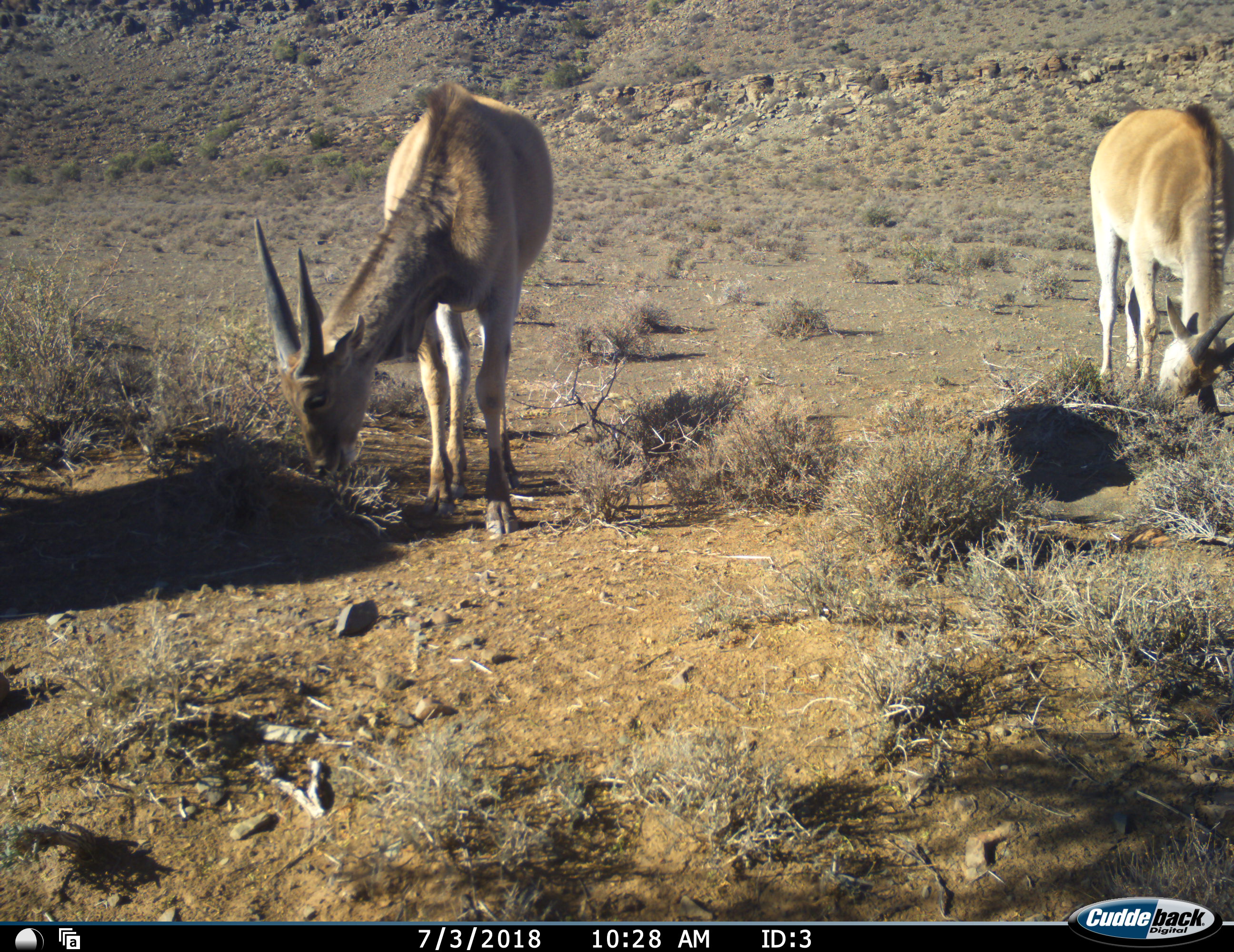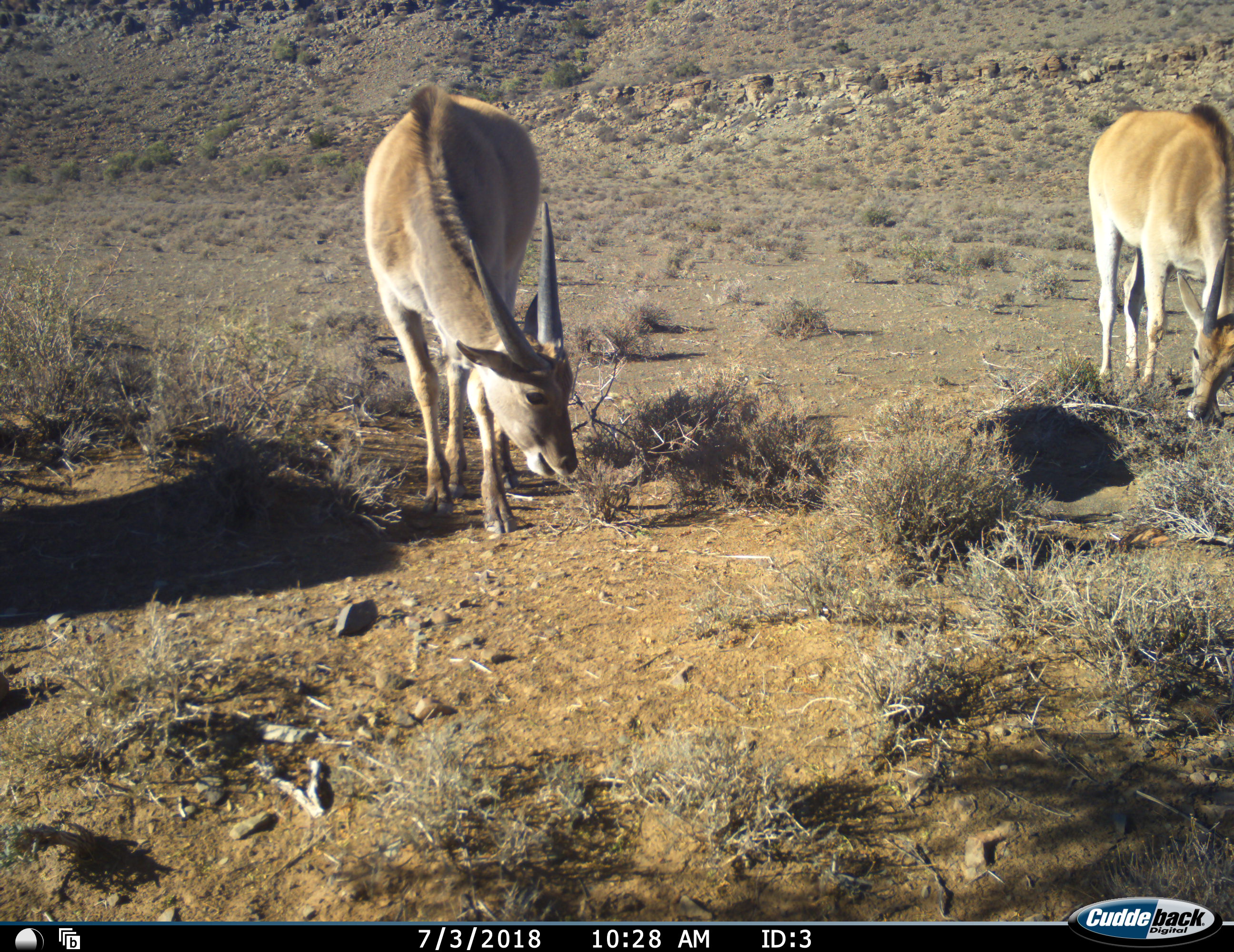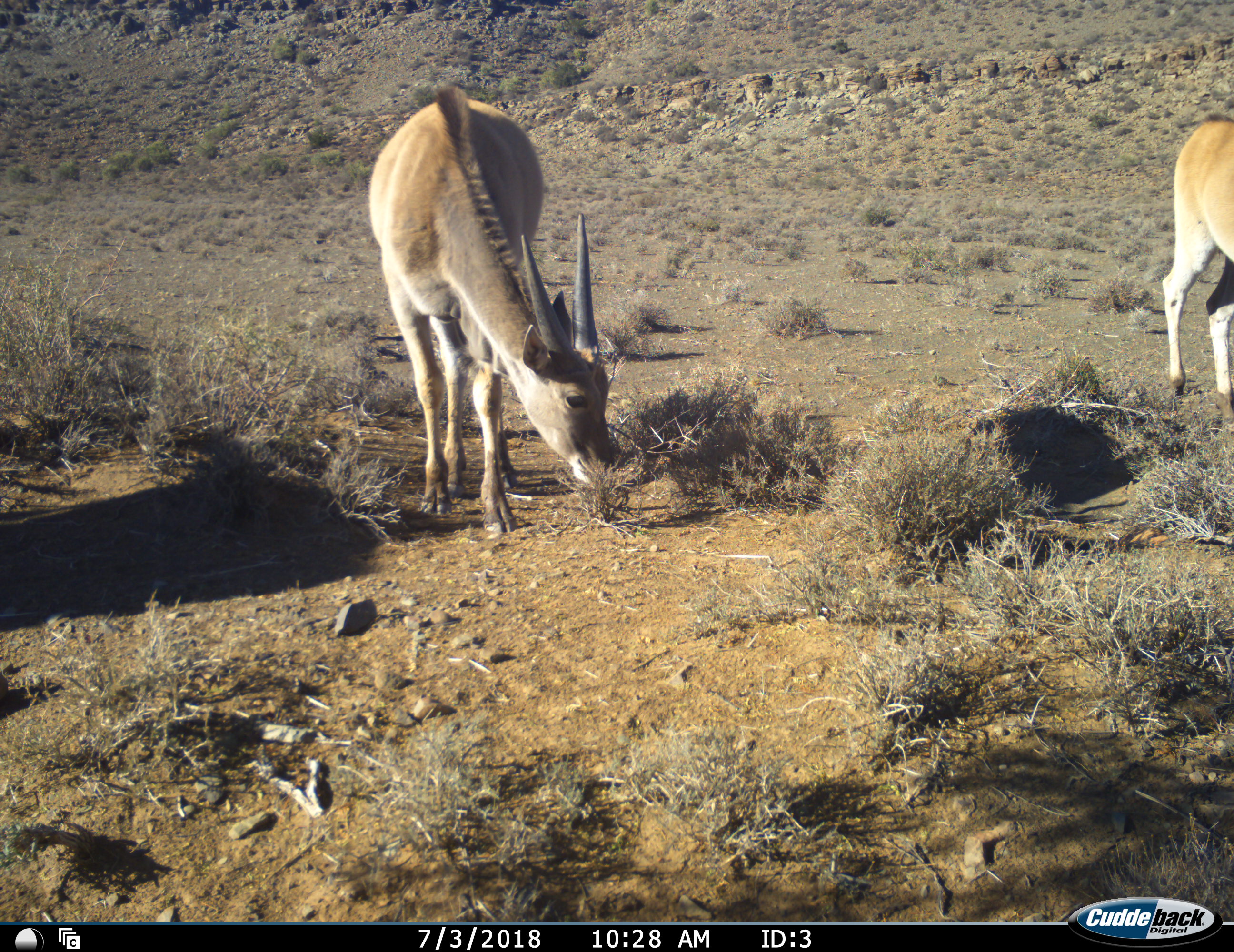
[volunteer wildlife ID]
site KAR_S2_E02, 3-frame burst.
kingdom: Animalia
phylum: Chordata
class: Mammalia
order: Artiodactyla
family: Bovidae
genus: Tragelaphus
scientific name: Tragelaphus oryx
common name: eland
Eland (Tragelaphus oryx), count 2. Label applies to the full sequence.